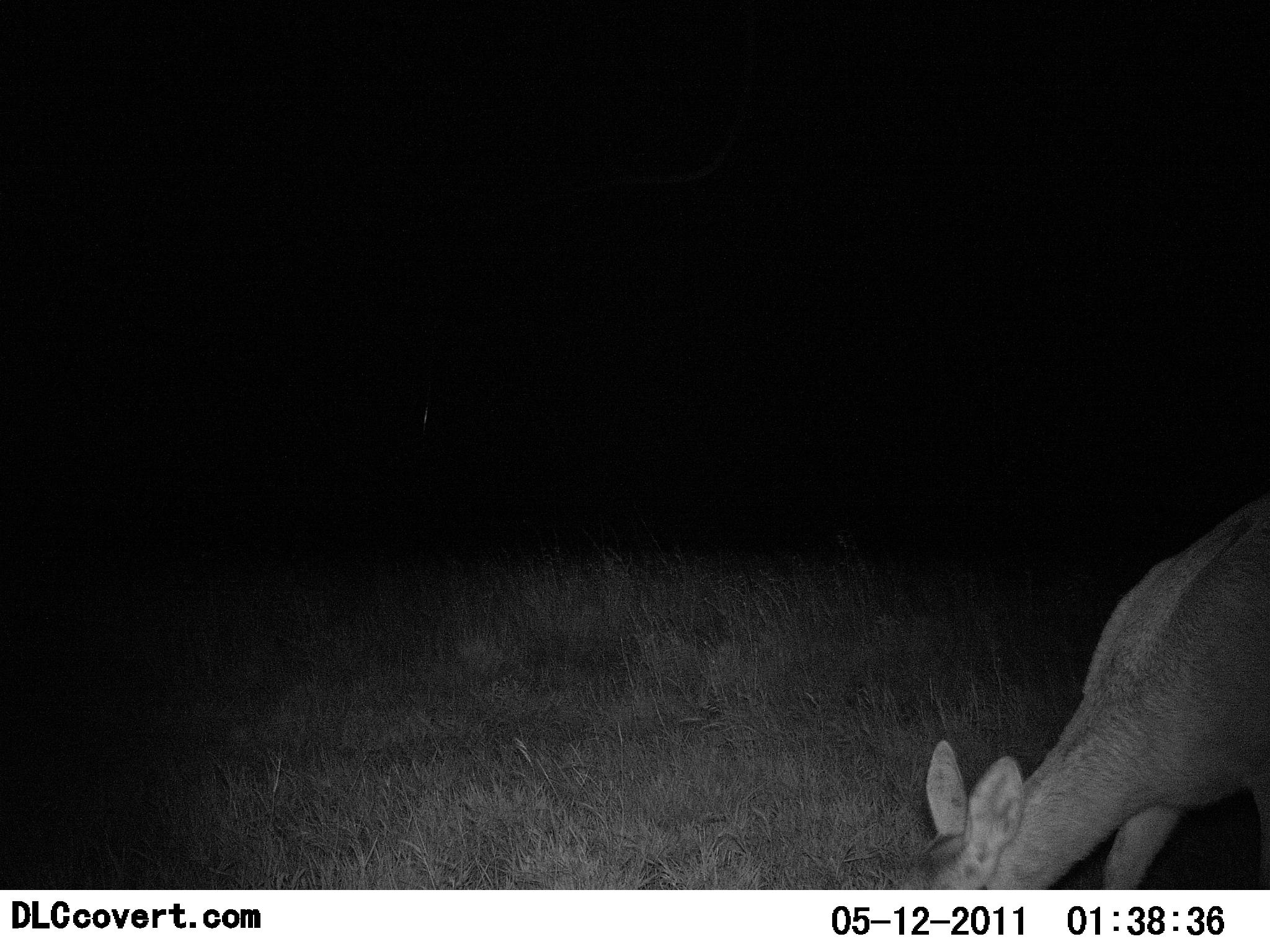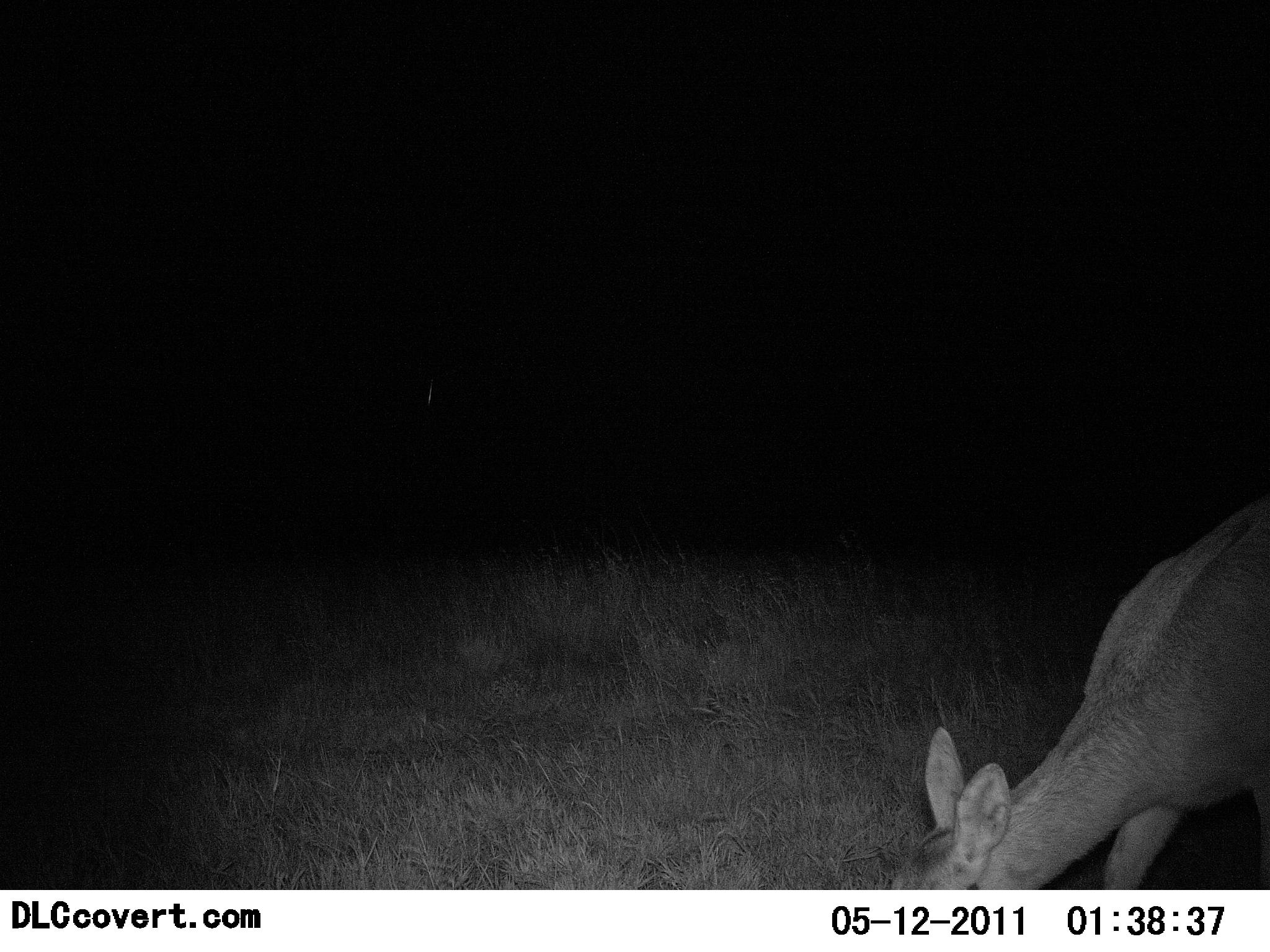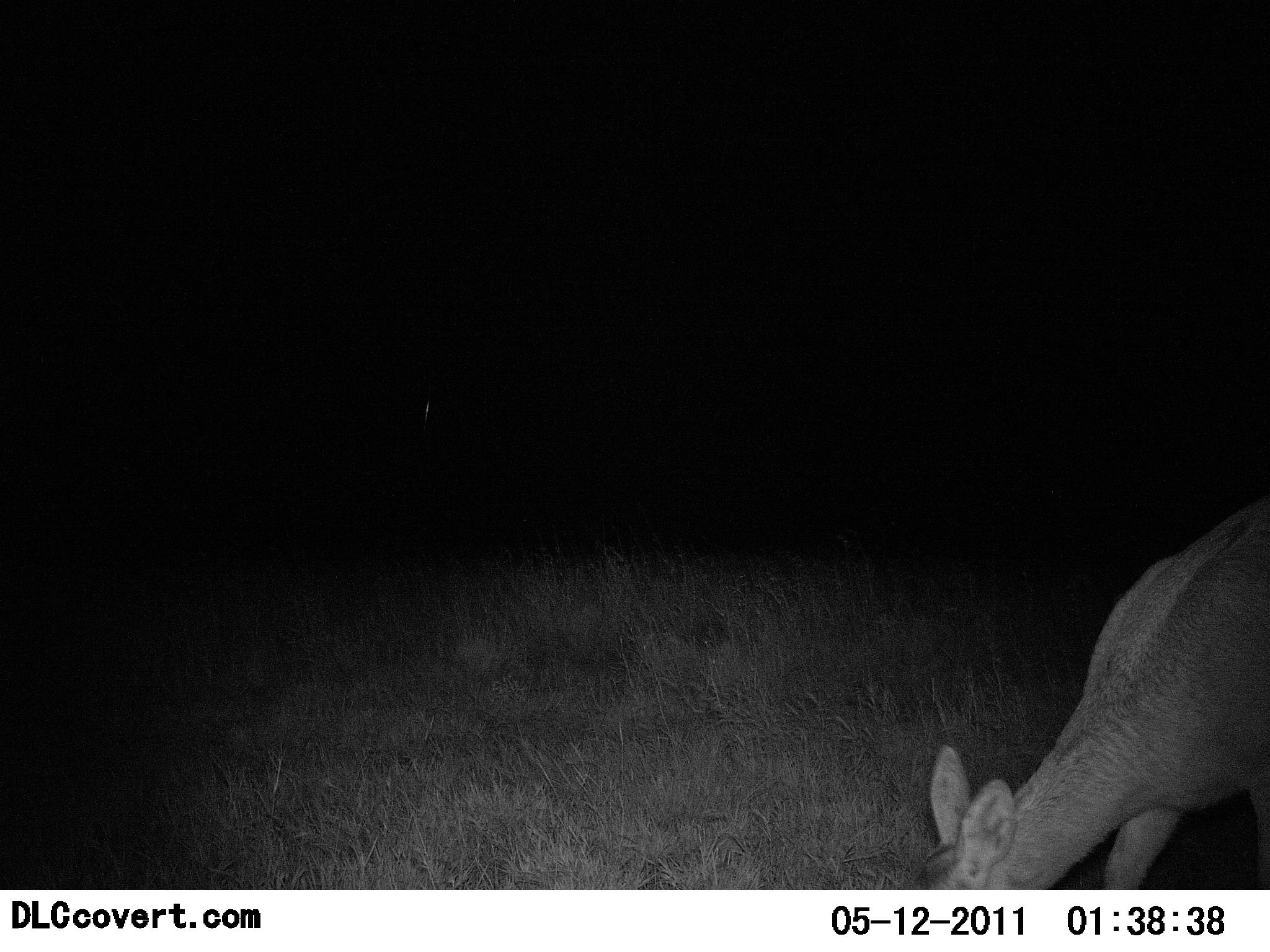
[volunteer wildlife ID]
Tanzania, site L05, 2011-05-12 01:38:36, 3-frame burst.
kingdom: Animalia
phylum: Chordata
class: Mammalia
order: Artiodactyla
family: Bovidae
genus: Redunca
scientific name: Redunca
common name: reedbuck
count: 1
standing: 20%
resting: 0%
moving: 0%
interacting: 0%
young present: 0%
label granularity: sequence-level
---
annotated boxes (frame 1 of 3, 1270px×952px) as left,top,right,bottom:
animal: 901,494,1270,889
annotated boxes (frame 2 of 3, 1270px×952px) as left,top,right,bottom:
animal: 886,491,1270,889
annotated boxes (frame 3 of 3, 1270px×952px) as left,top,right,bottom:
animal: 908,491,1270,891